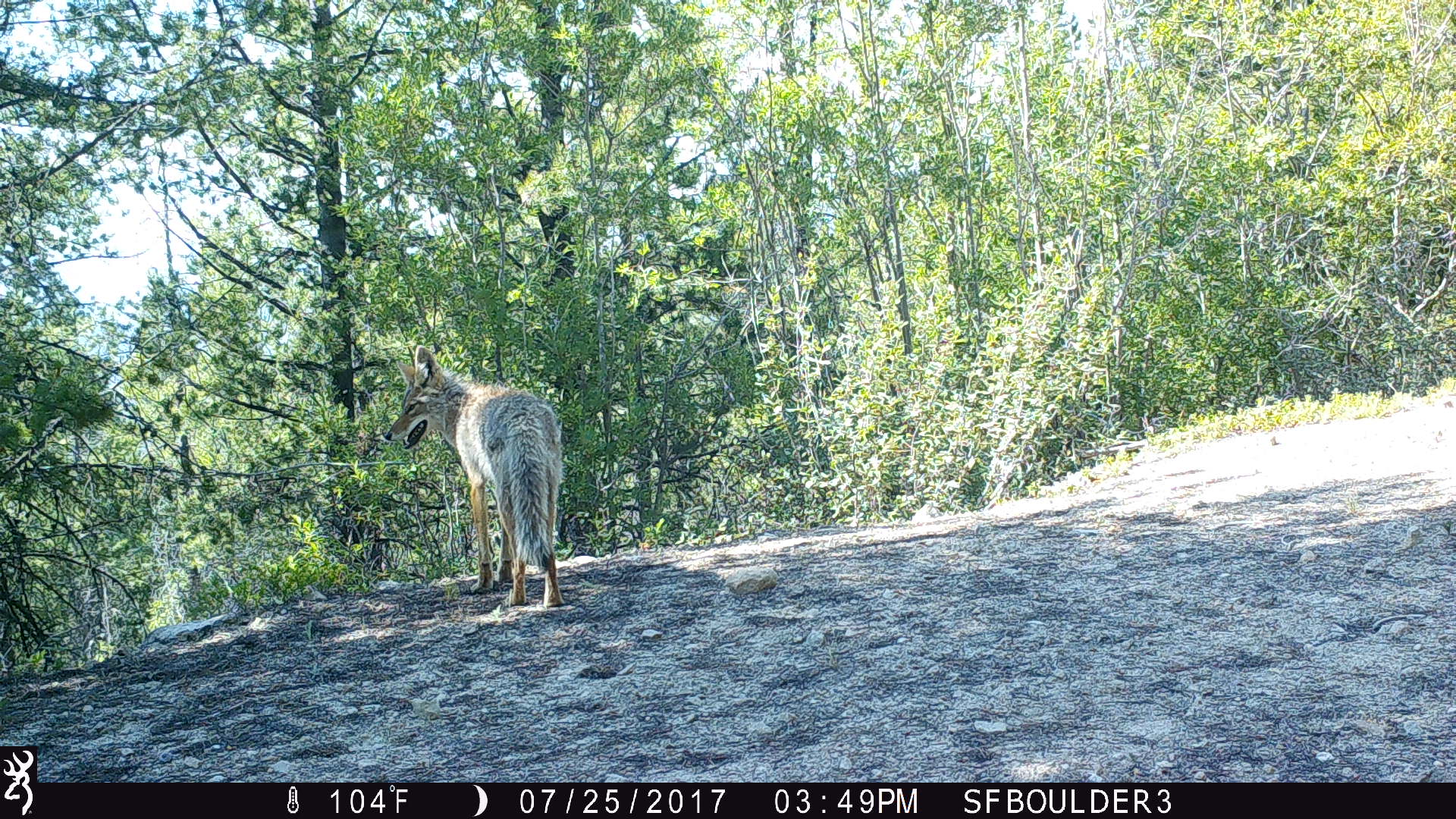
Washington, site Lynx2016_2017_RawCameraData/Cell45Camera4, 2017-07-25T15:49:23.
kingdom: Animalia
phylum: Chordata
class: Mammalia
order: Carnivora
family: Canidae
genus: Canis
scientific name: Canis latrans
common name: coyote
Canis latrans (coyote). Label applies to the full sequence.